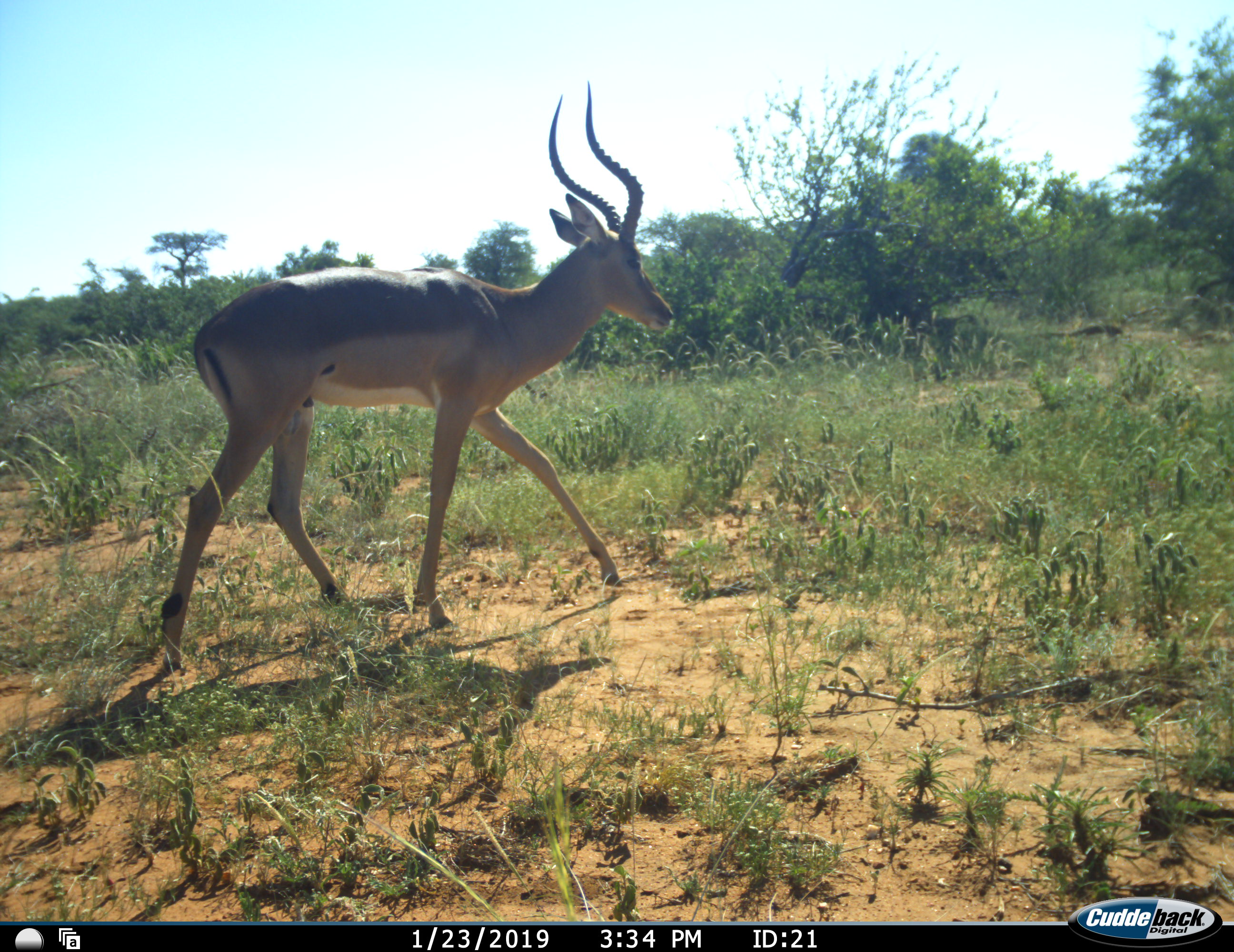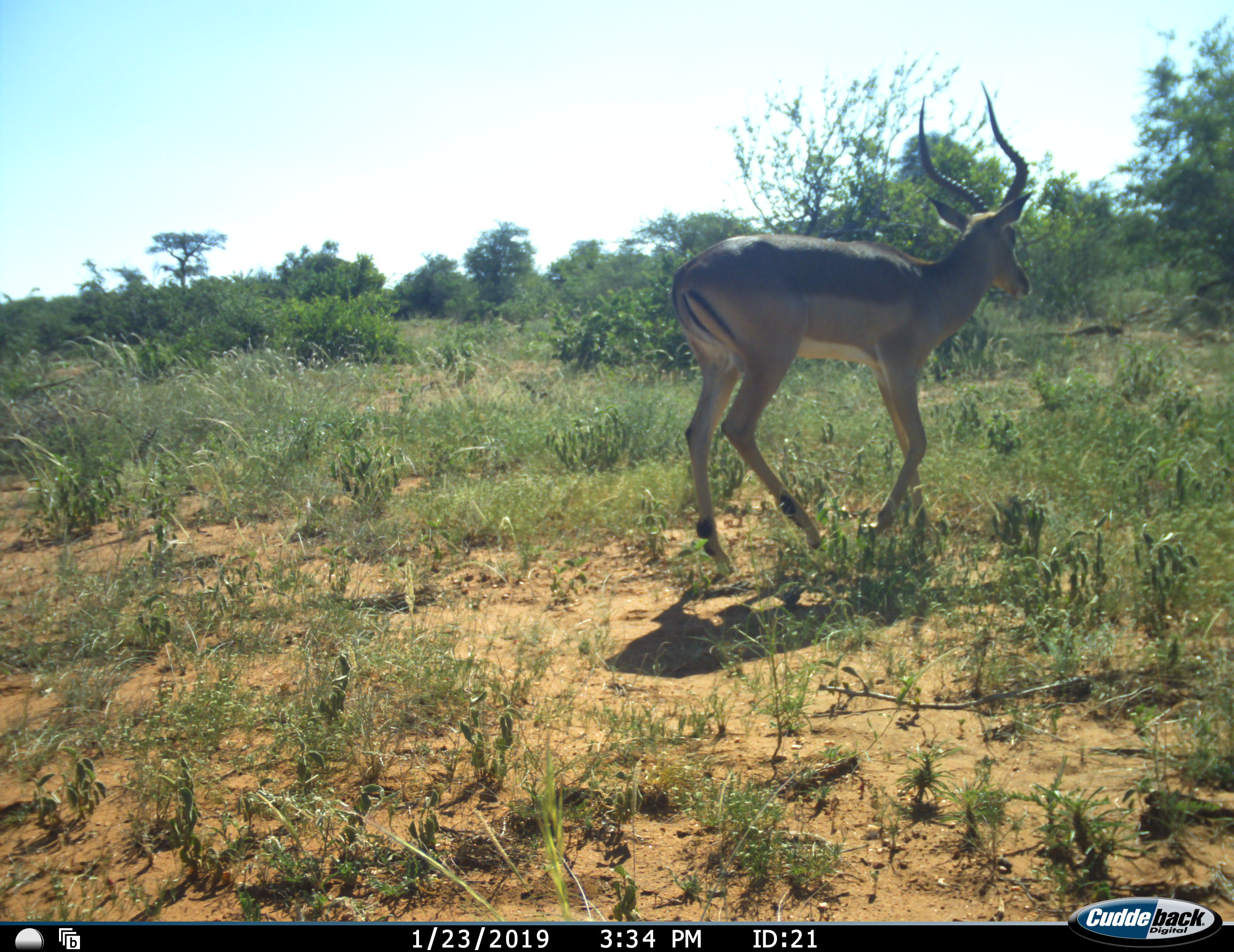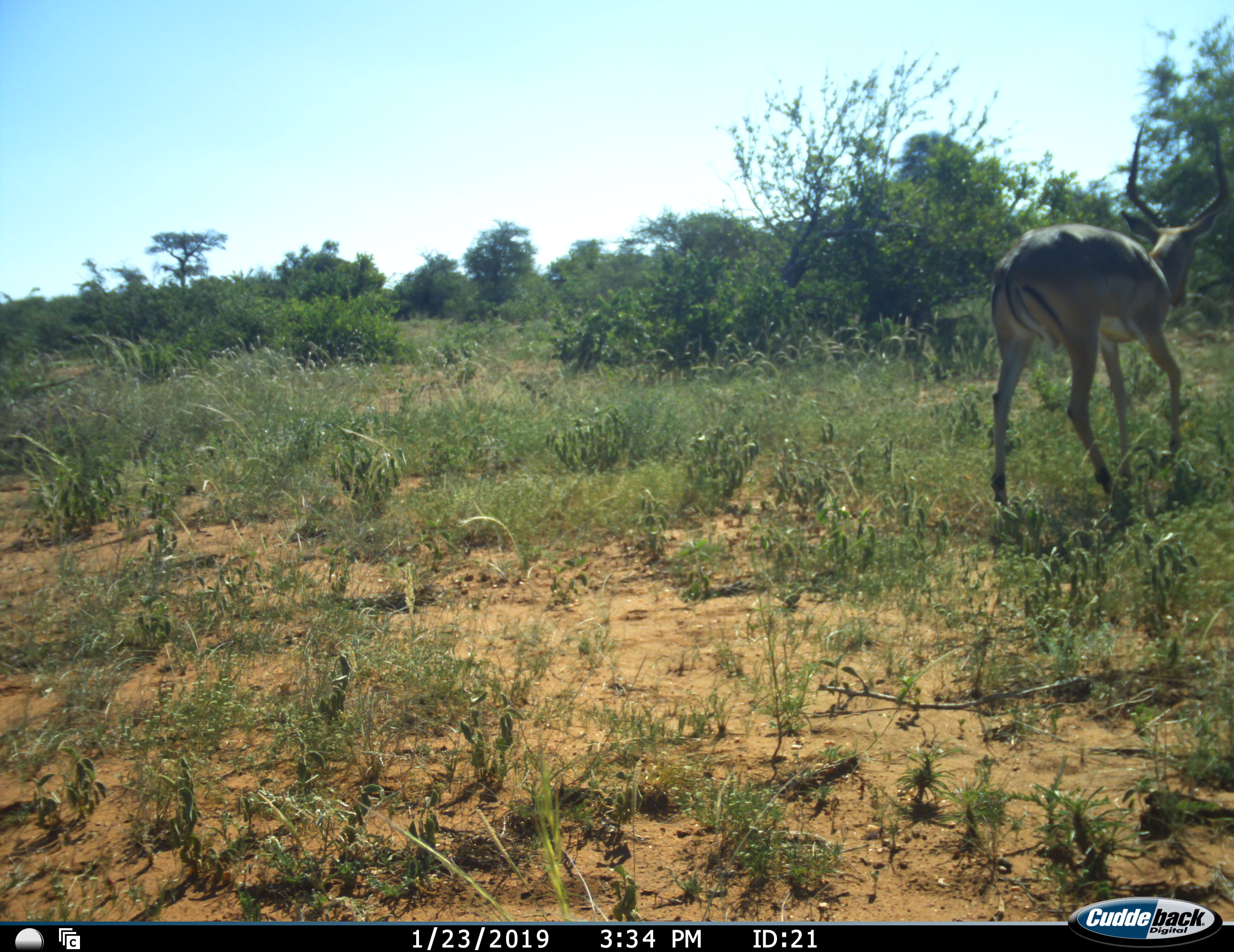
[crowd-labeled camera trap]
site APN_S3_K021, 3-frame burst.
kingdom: Animalia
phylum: Chordata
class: Mammalia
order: Artiodactyla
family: Bovidae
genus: Aepyceros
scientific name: Aepyceros melampus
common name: impala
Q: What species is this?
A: Impala (Aepyceros melampus).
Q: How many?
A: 1.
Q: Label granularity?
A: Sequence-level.